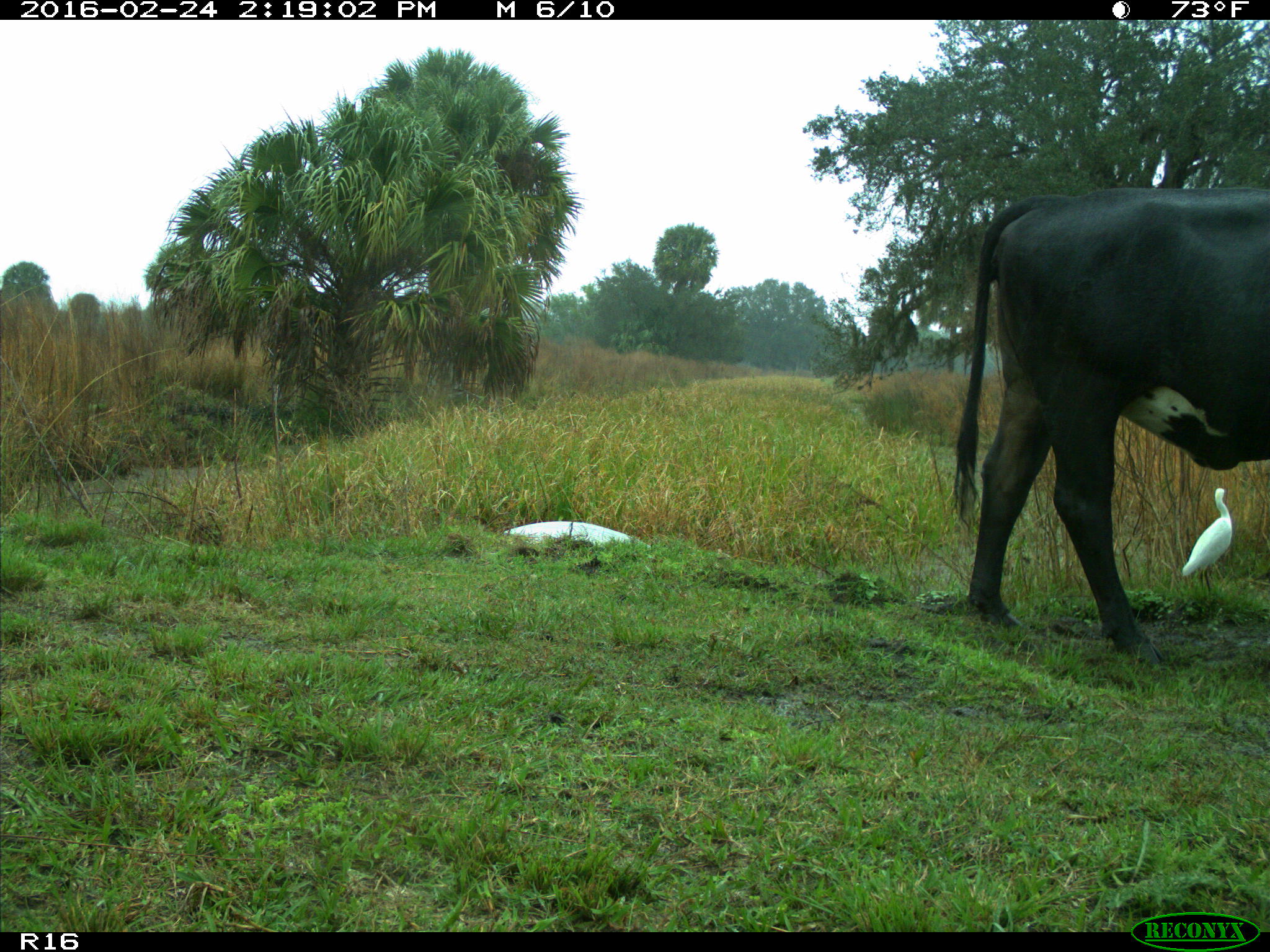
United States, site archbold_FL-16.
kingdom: Animalia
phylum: Chordata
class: Mammalia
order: Artiodactyla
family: Bovidae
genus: Bos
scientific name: Bos taurus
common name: domestic cow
Bos taurus (domestic cow).